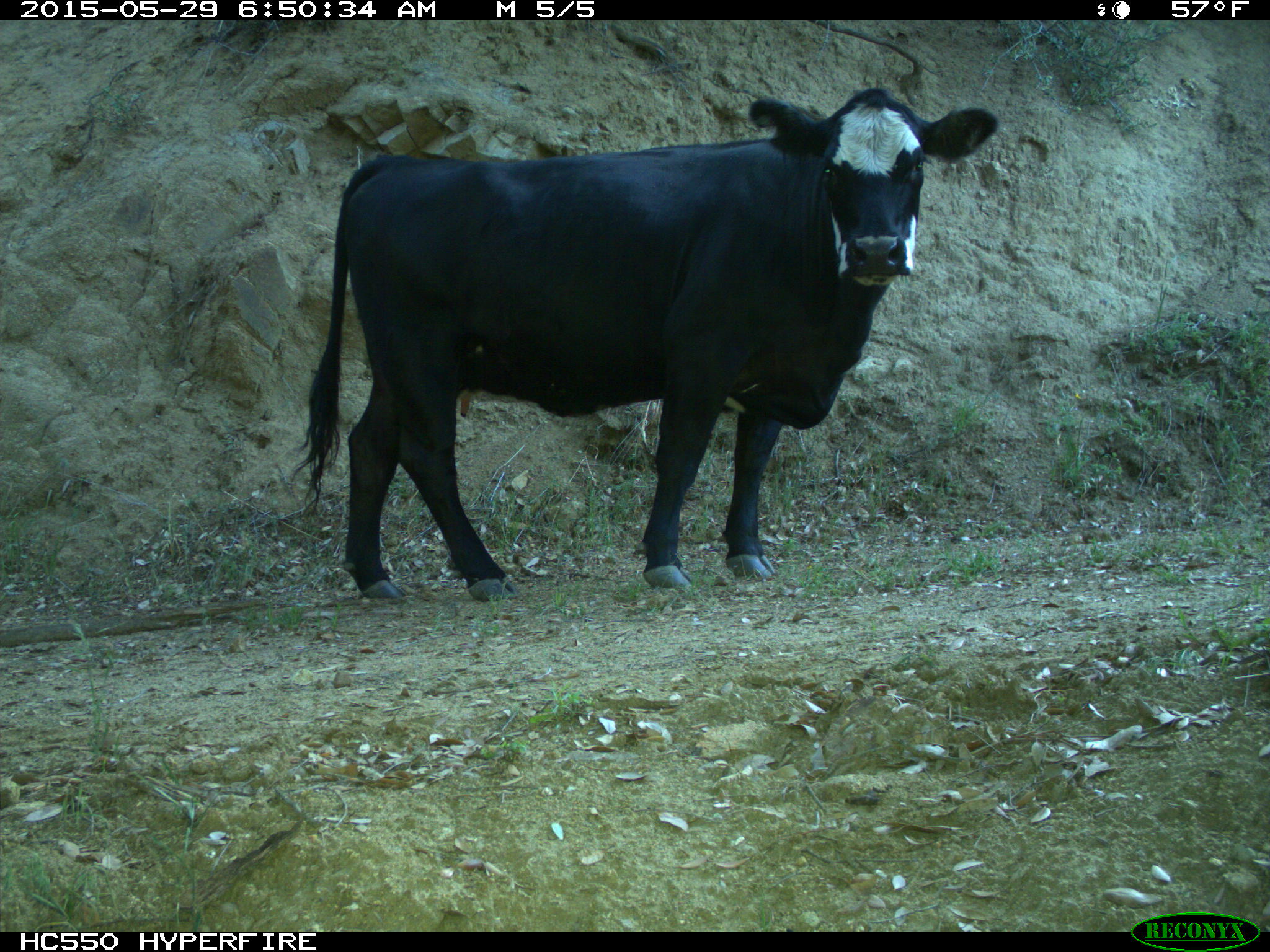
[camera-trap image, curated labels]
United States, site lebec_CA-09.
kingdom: Animalia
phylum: Chordata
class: Mammalia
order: Artiodactyla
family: Bovidae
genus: Bos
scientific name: Bos taurus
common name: domestic cow